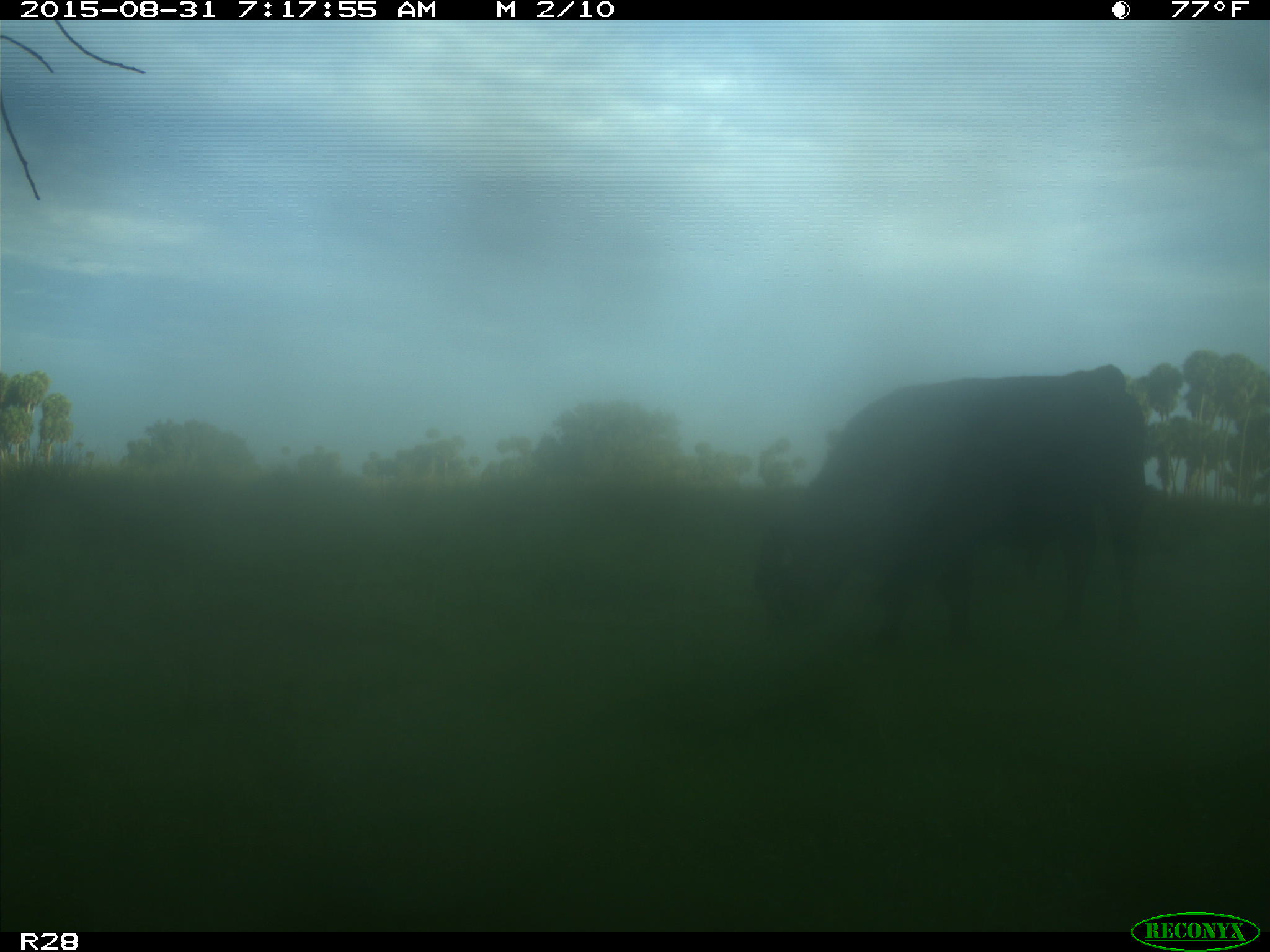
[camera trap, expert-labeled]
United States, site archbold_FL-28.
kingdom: Animalia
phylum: Chordata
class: Mammalia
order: Artiodactyla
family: Bovidae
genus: Bos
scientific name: Bos taurus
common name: domestic cow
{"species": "Bos taurus (domestic cow)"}